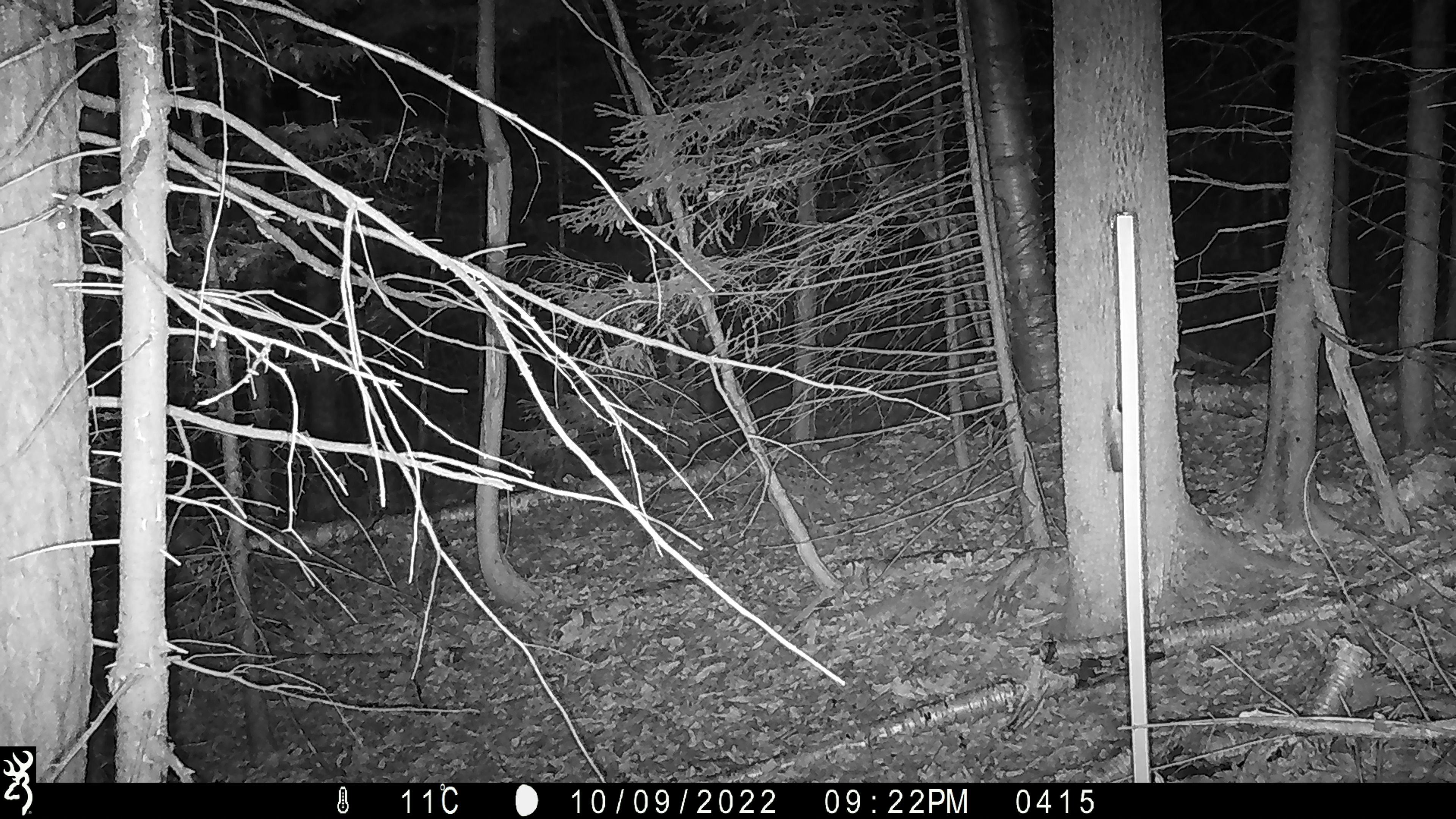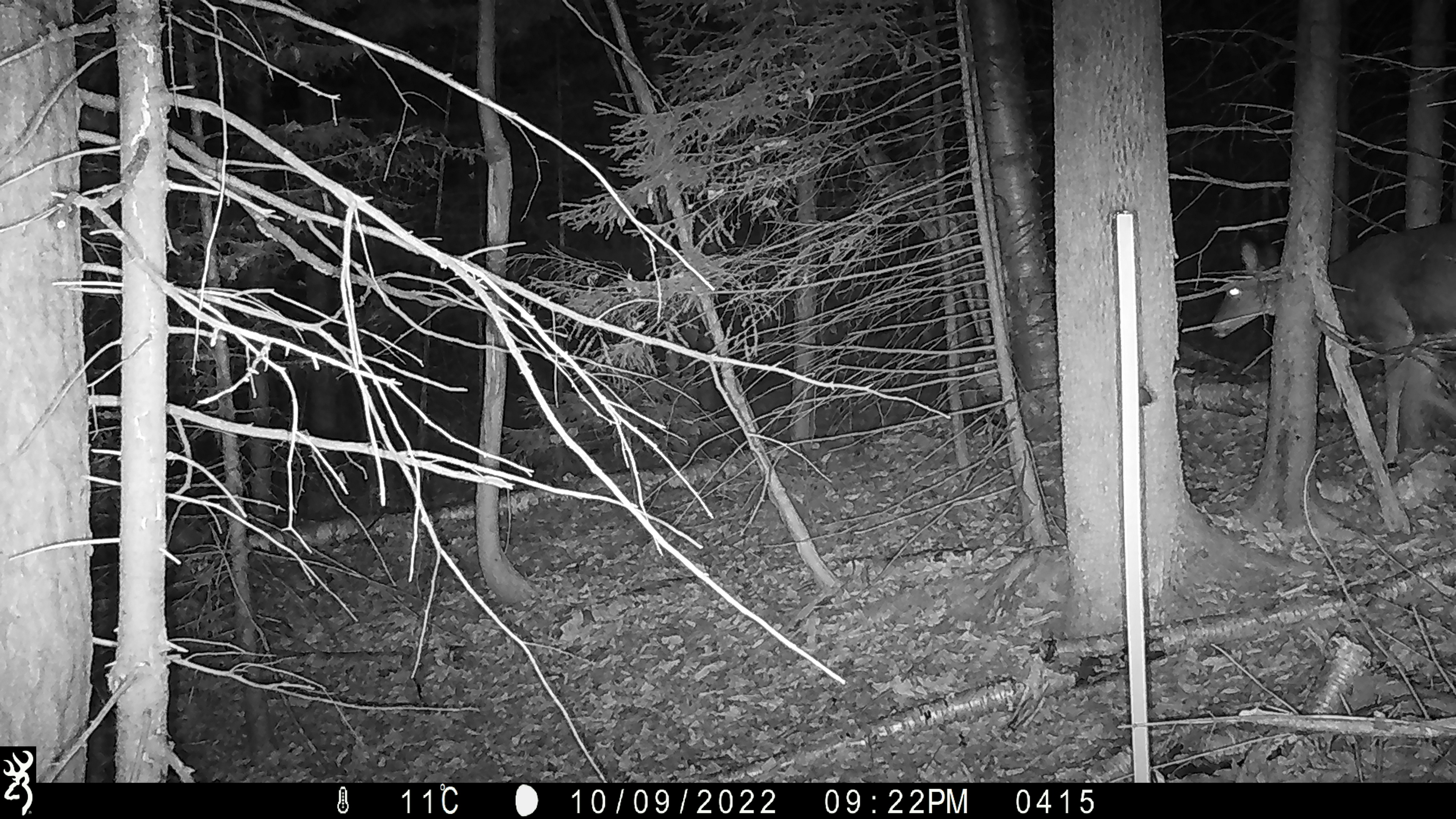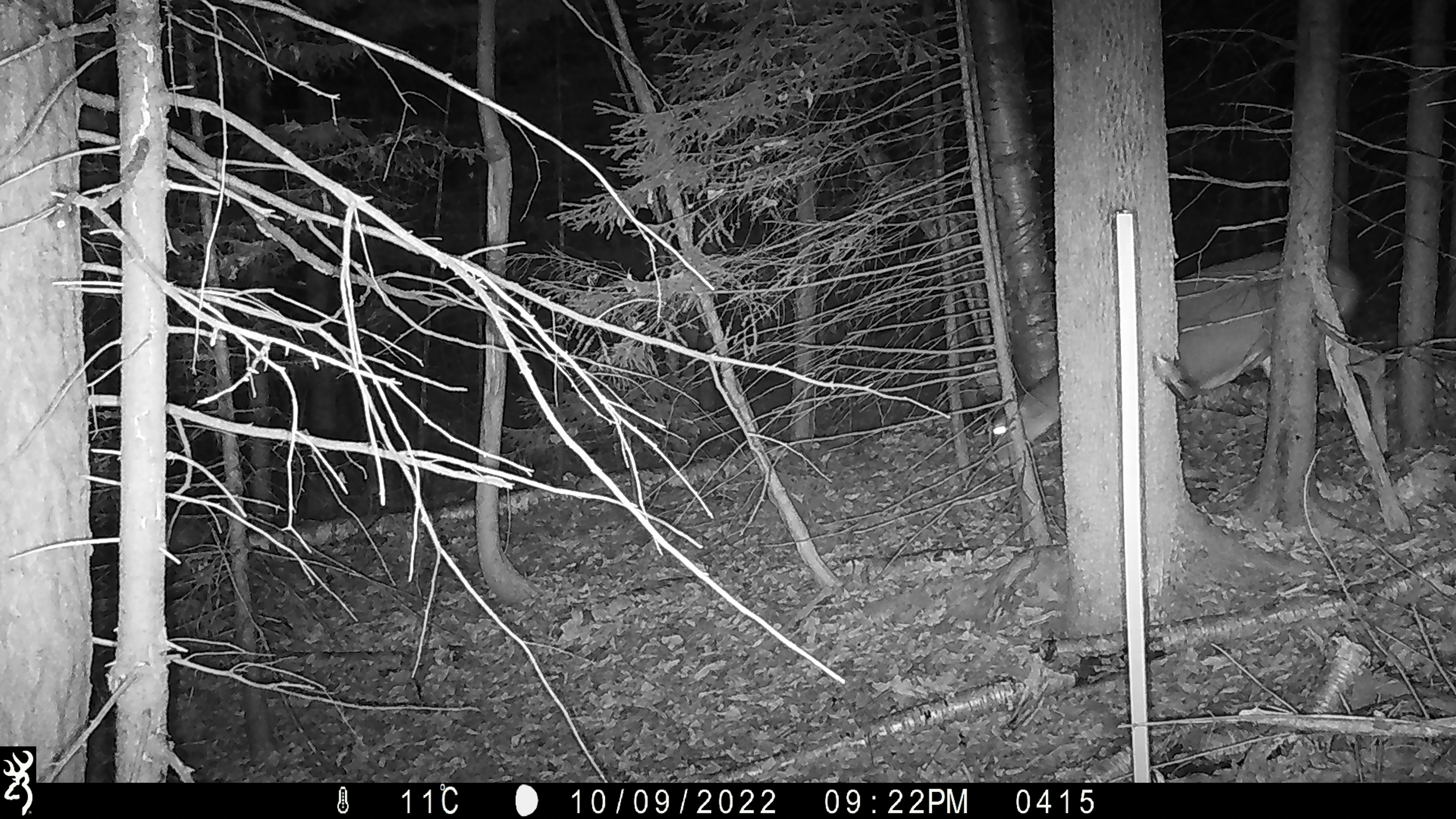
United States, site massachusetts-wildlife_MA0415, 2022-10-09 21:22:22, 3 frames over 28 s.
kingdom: Animalia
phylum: Chordata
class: Mammalia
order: Artiodactyla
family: Cervidae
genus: Odocoileus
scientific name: Odocoileus virginianus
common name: white-tailed deer